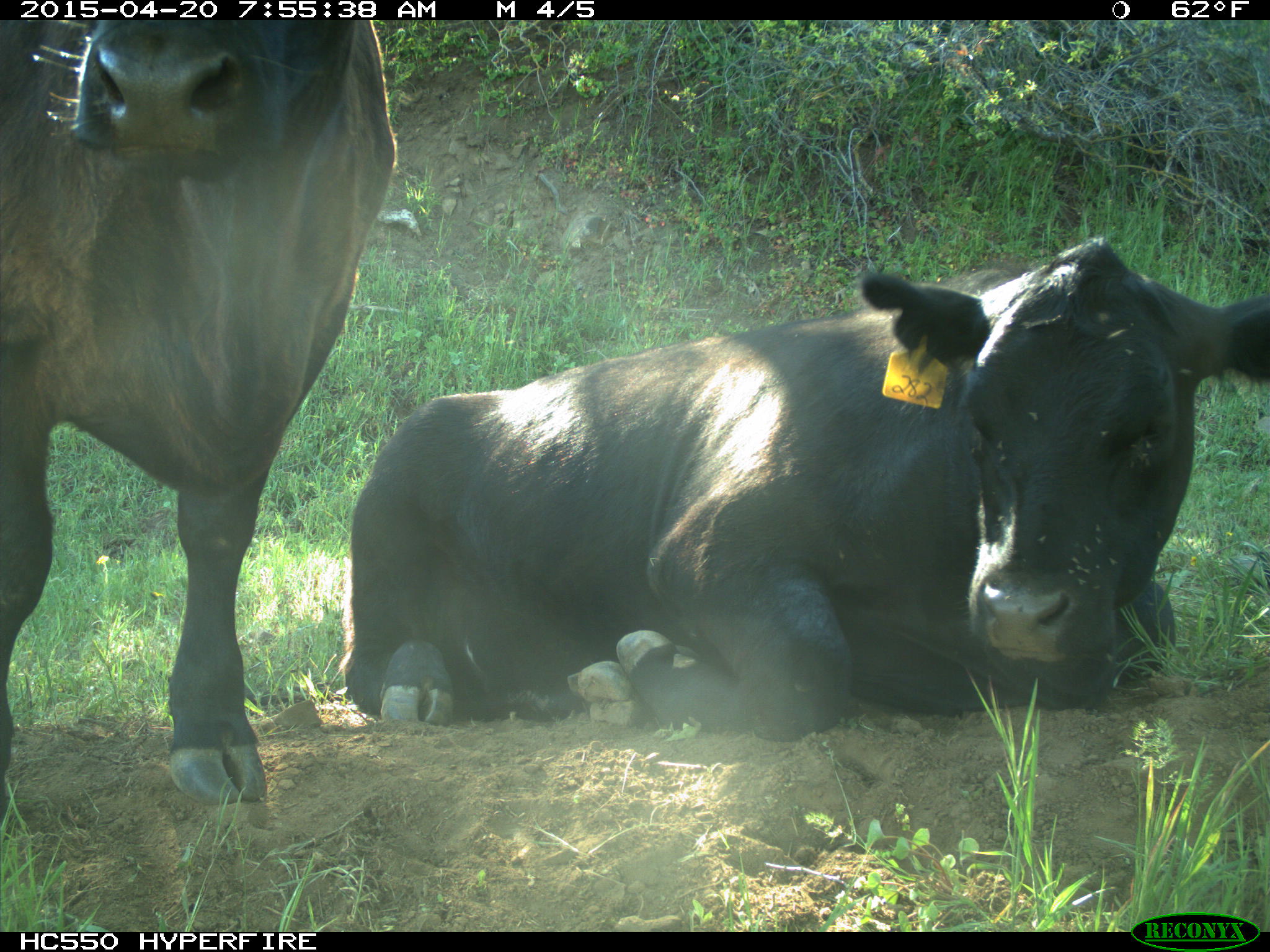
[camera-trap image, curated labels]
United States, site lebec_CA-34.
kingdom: Animalia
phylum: Chordata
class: Mammalia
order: Artiodactyla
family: Bovidae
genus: Bos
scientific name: Bos taurus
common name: domestic cow